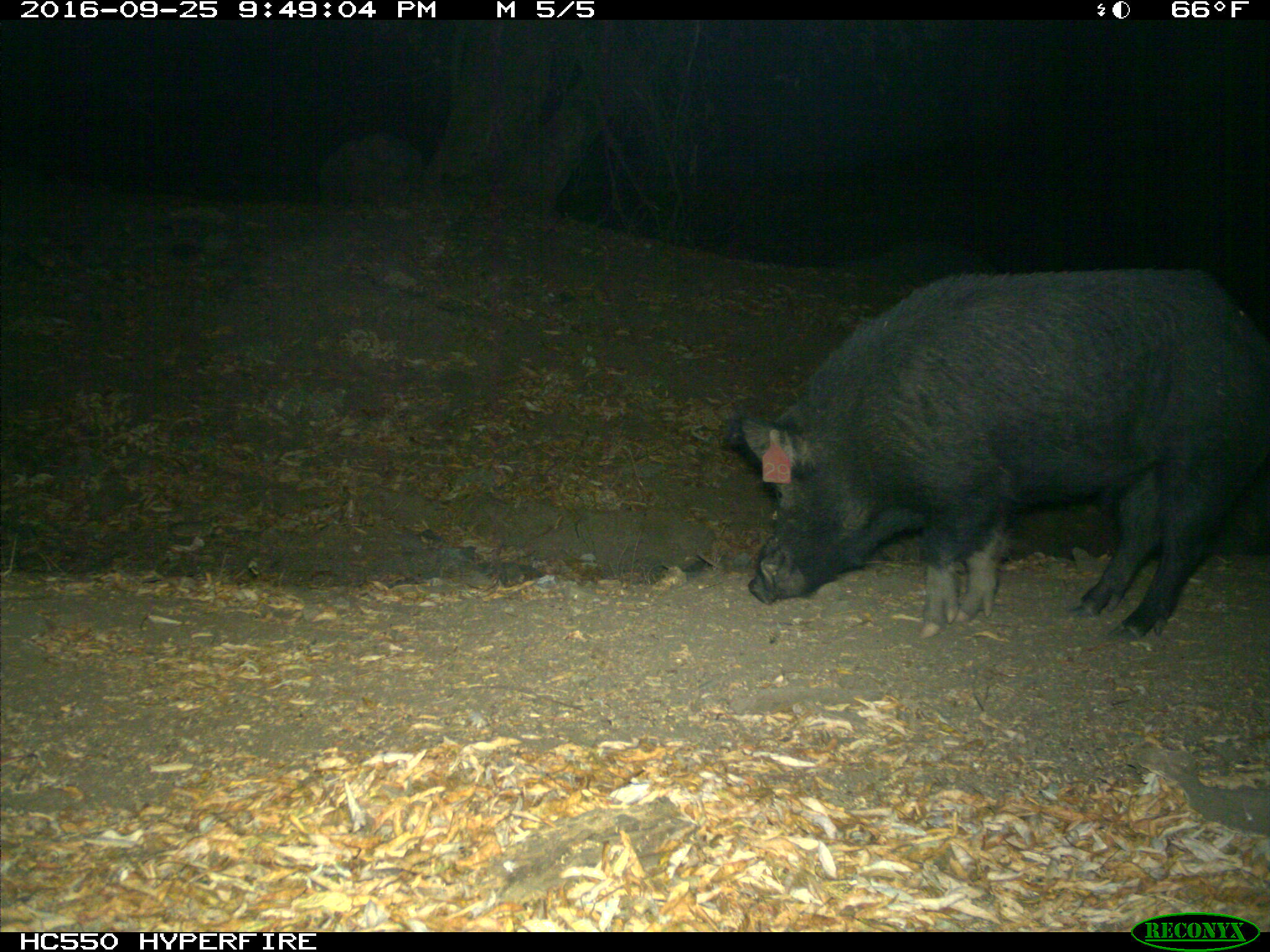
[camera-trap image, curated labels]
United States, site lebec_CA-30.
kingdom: Animalia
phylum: Chordata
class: Mammalia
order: Artiodactyla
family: Suidae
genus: Sus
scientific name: Sus scrofa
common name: wild boar